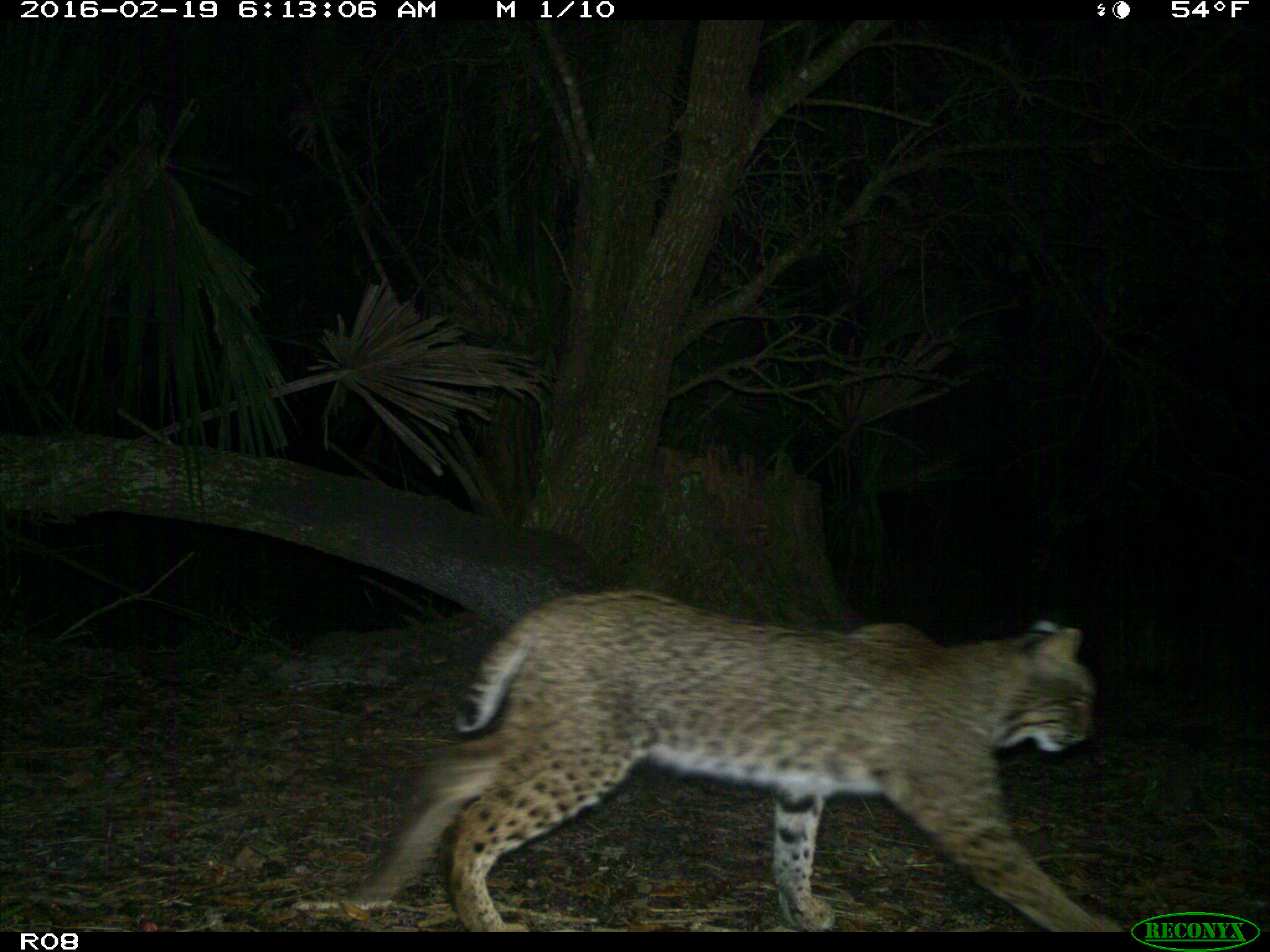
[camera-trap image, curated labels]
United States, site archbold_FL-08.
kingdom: Animalia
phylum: Chordata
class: Mammalia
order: Carnivora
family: Felidae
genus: Lynx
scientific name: Lynx rufus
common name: bobcat